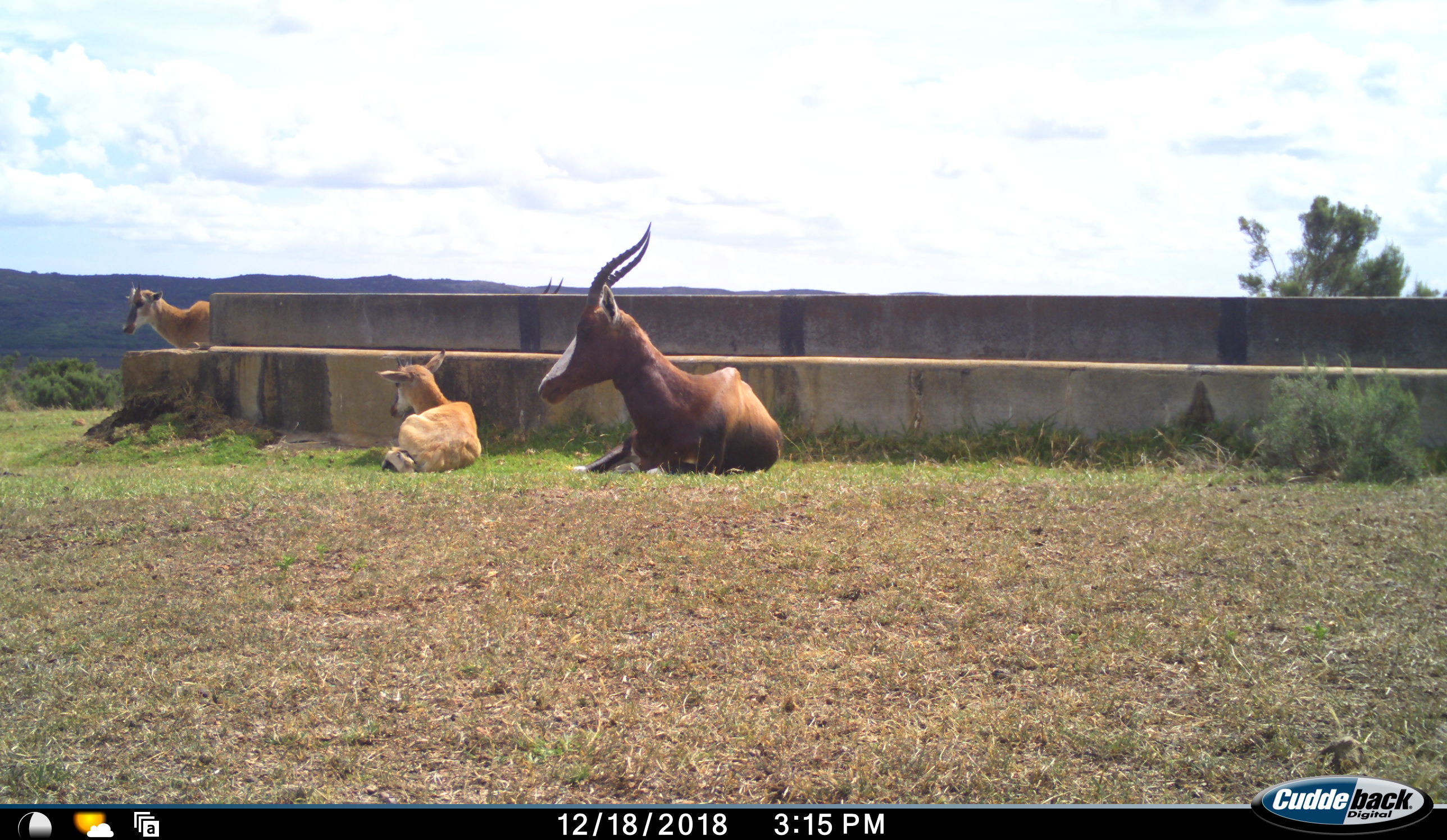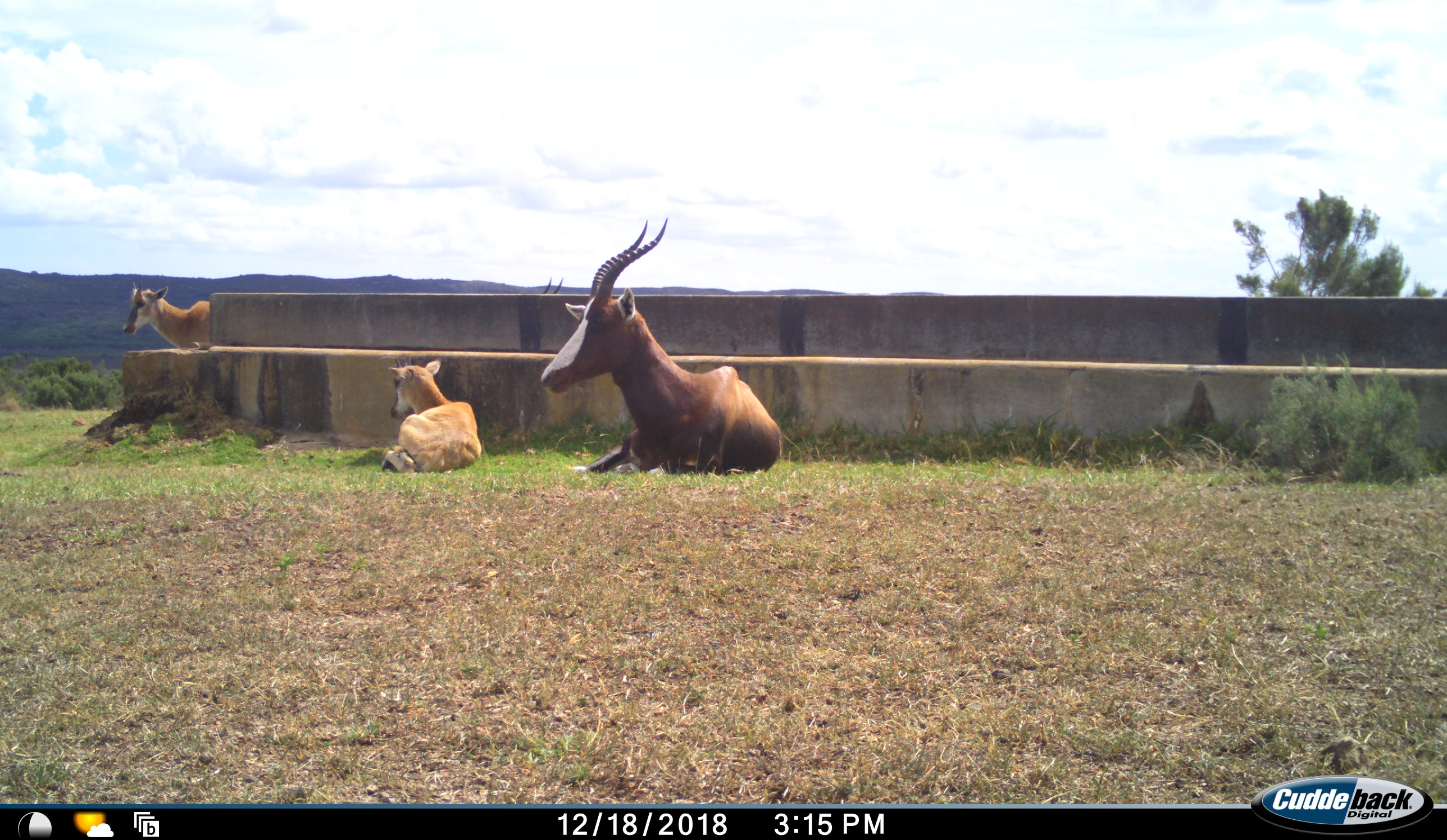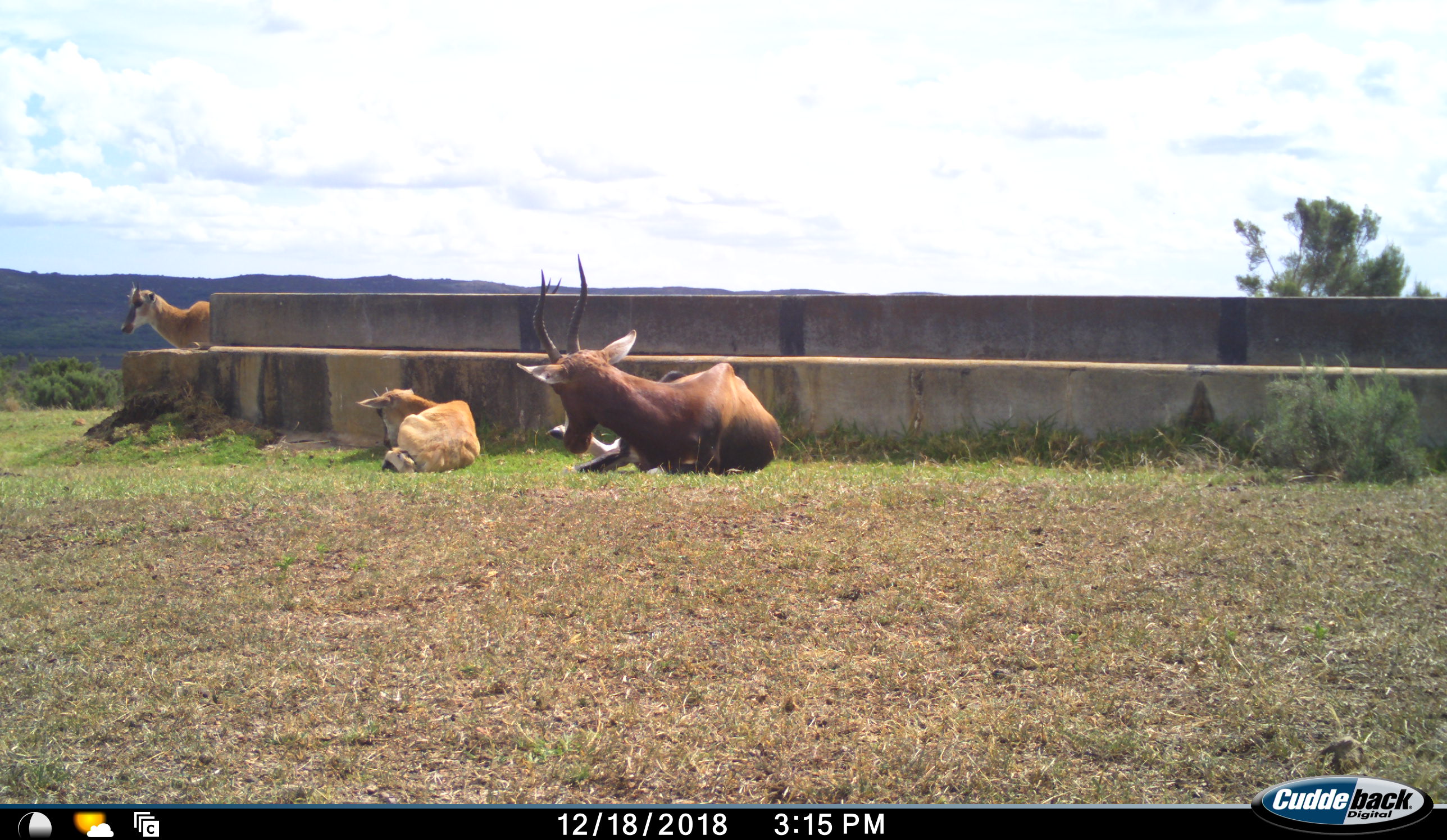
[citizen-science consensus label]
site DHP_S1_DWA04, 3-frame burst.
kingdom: Animalia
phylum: Chordata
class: Mammalia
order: Artiodactyla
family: Bovidae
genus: Damaliscus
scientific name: Damaliscus pygargus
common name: bontebok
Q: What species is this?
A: Bontebok (Damaliscus pygargus).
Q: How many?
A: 3.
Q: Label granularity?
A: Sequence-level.